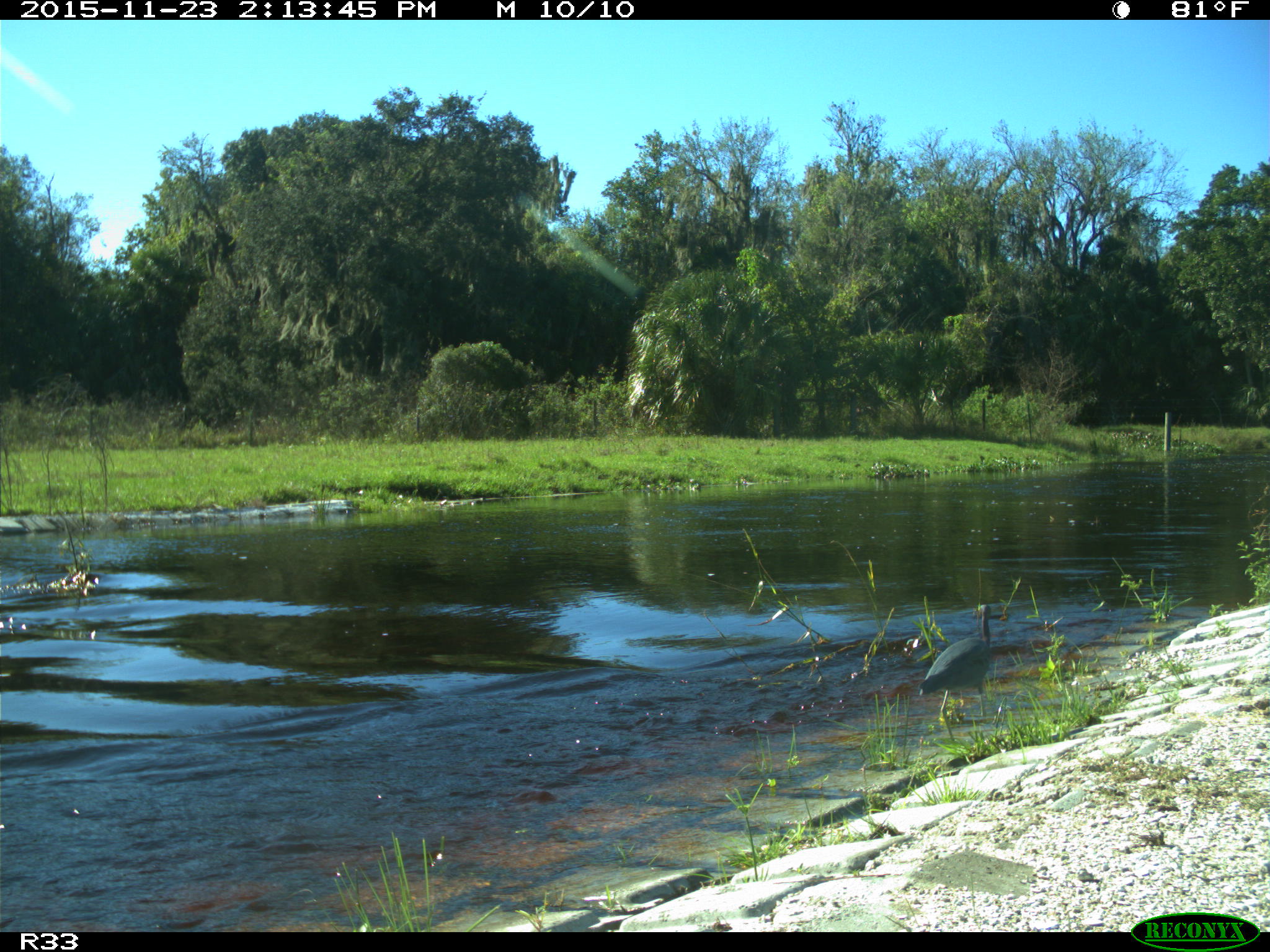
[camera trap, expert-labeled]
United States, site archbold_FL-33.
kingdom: Animalia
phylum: Chordata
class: Aves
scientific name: Aves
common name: birds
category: unidentified bird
Unidentified bird (birds) (Aves).